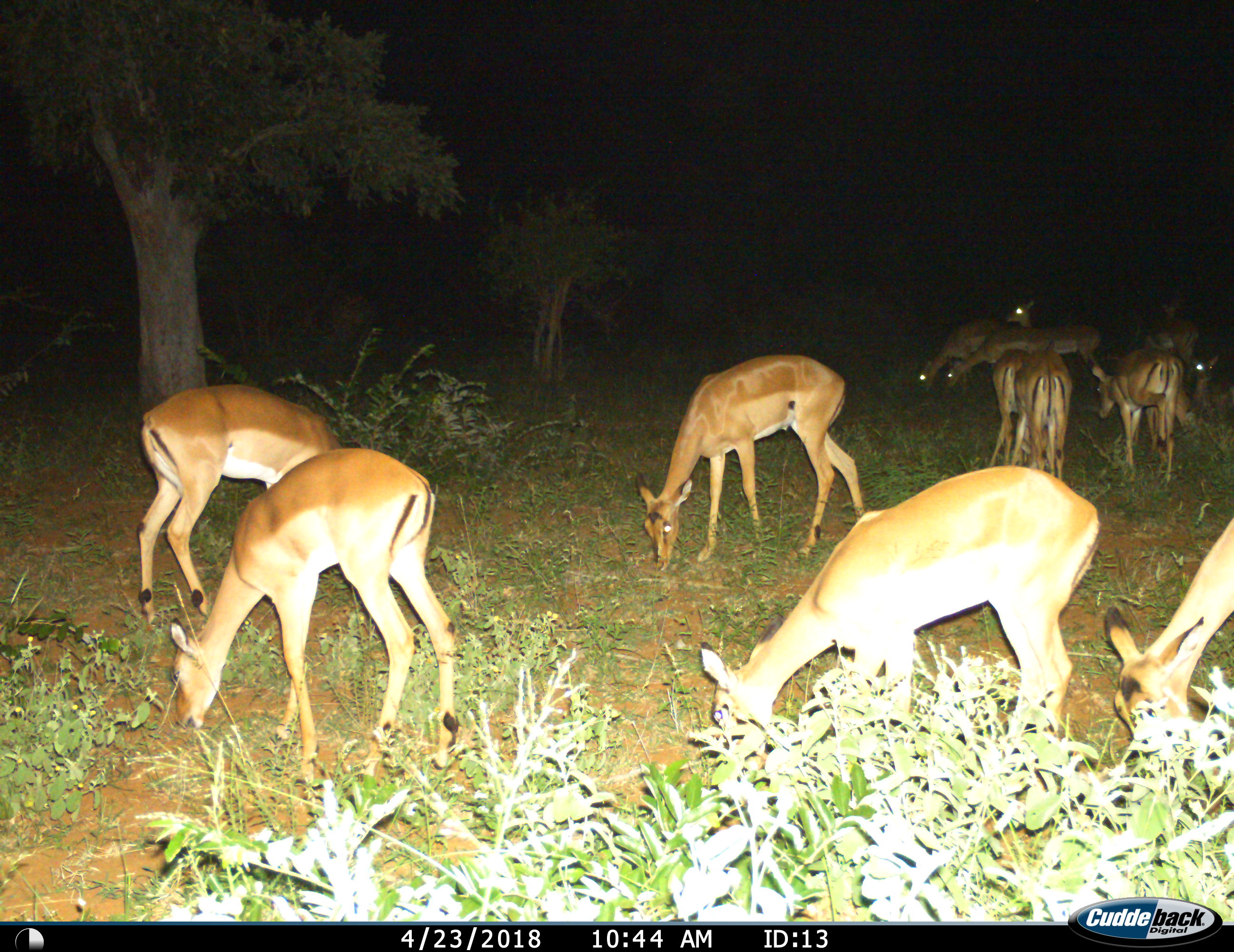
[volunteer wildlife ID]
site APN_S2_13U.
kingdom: Animalia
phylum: Chordata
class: Mammalia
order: Artiodactyla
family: Bovidae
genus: Aepyceros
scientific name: Aepyceros melampus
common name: impala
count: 11-50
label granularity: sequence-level